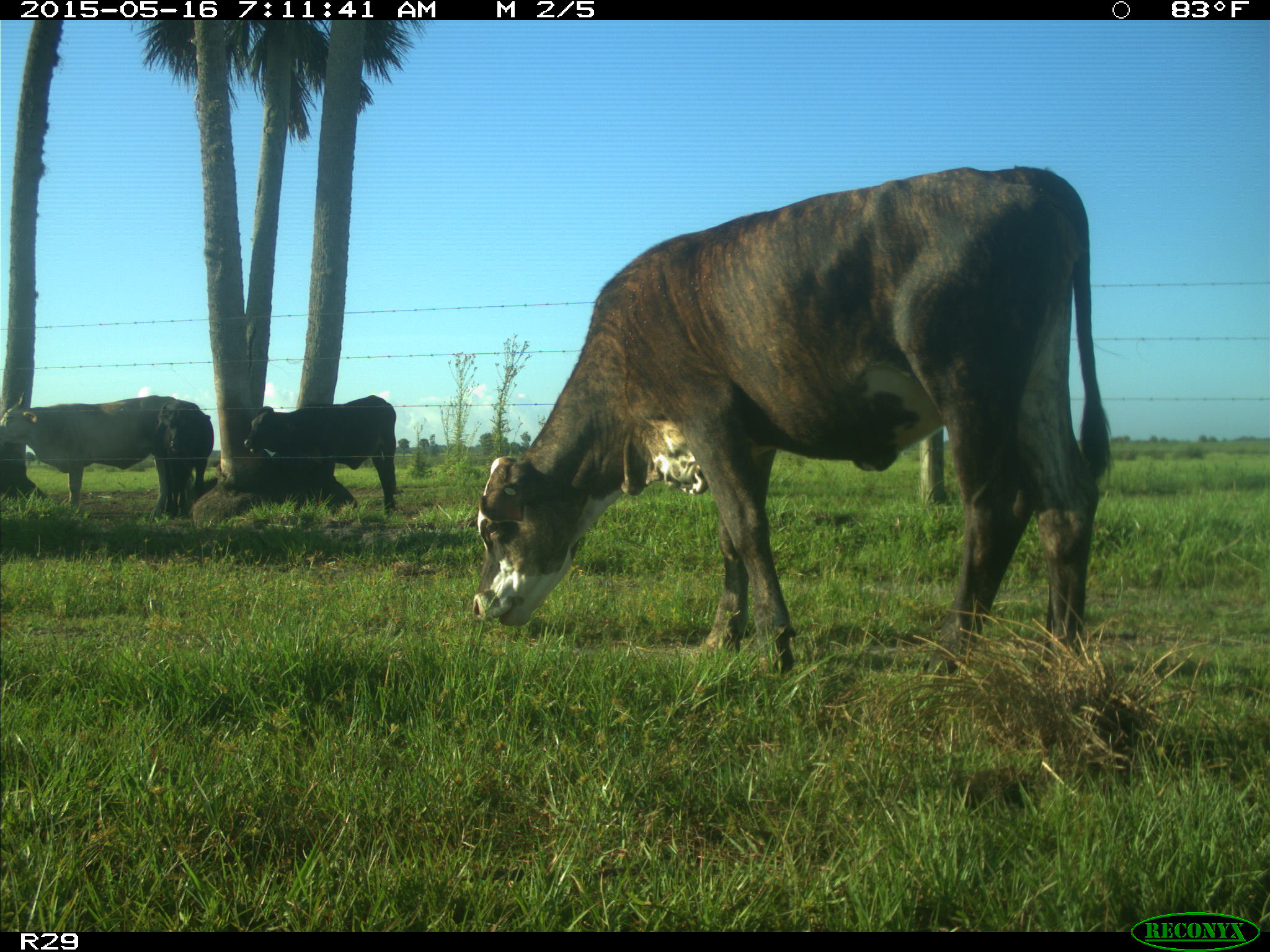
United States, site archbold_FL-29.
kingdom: Animalia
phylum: Chordata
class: Mammalia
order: Artiodactyla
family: Bovidae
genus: Bos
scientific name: Bos taurus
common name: domestic cow